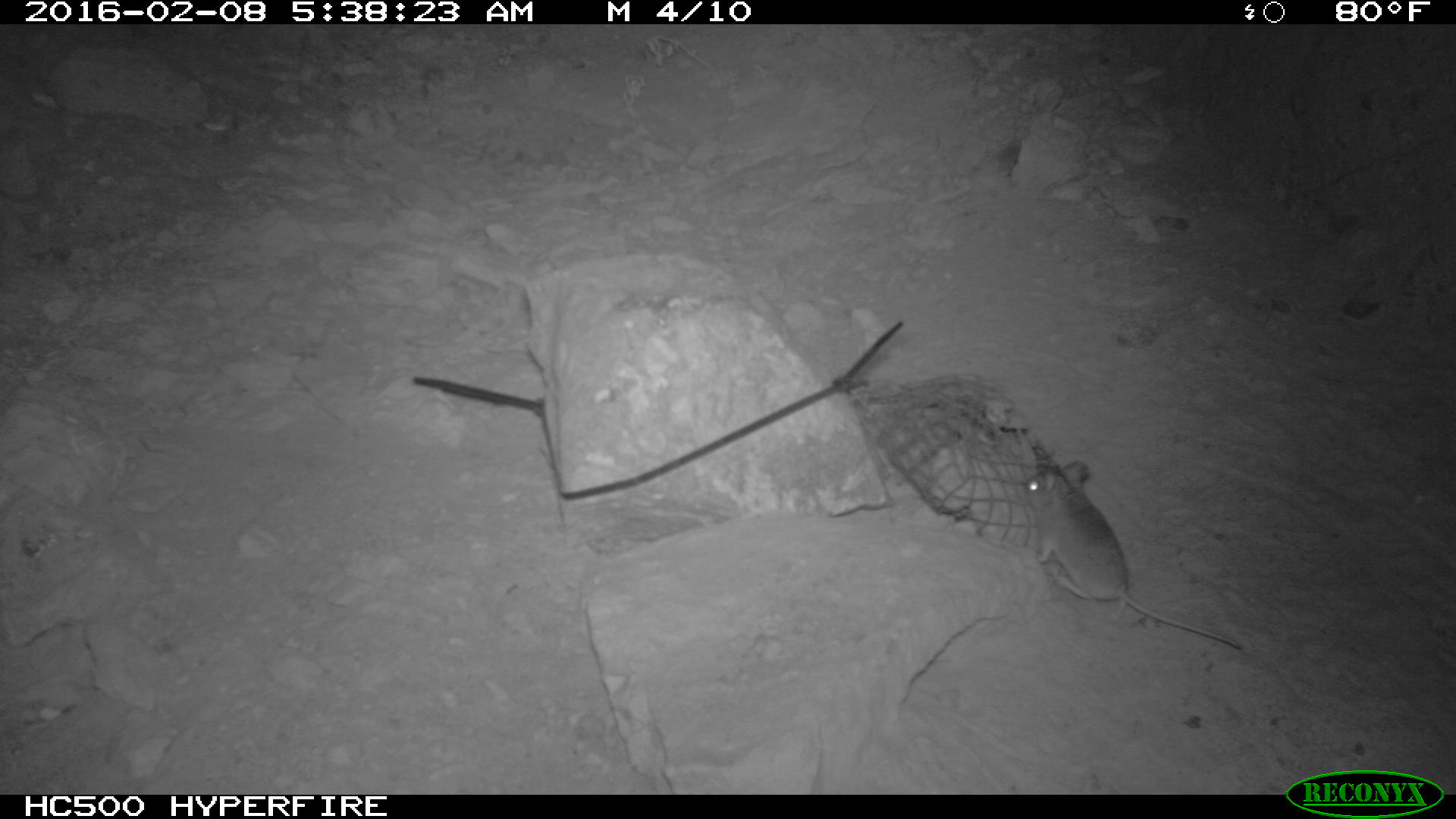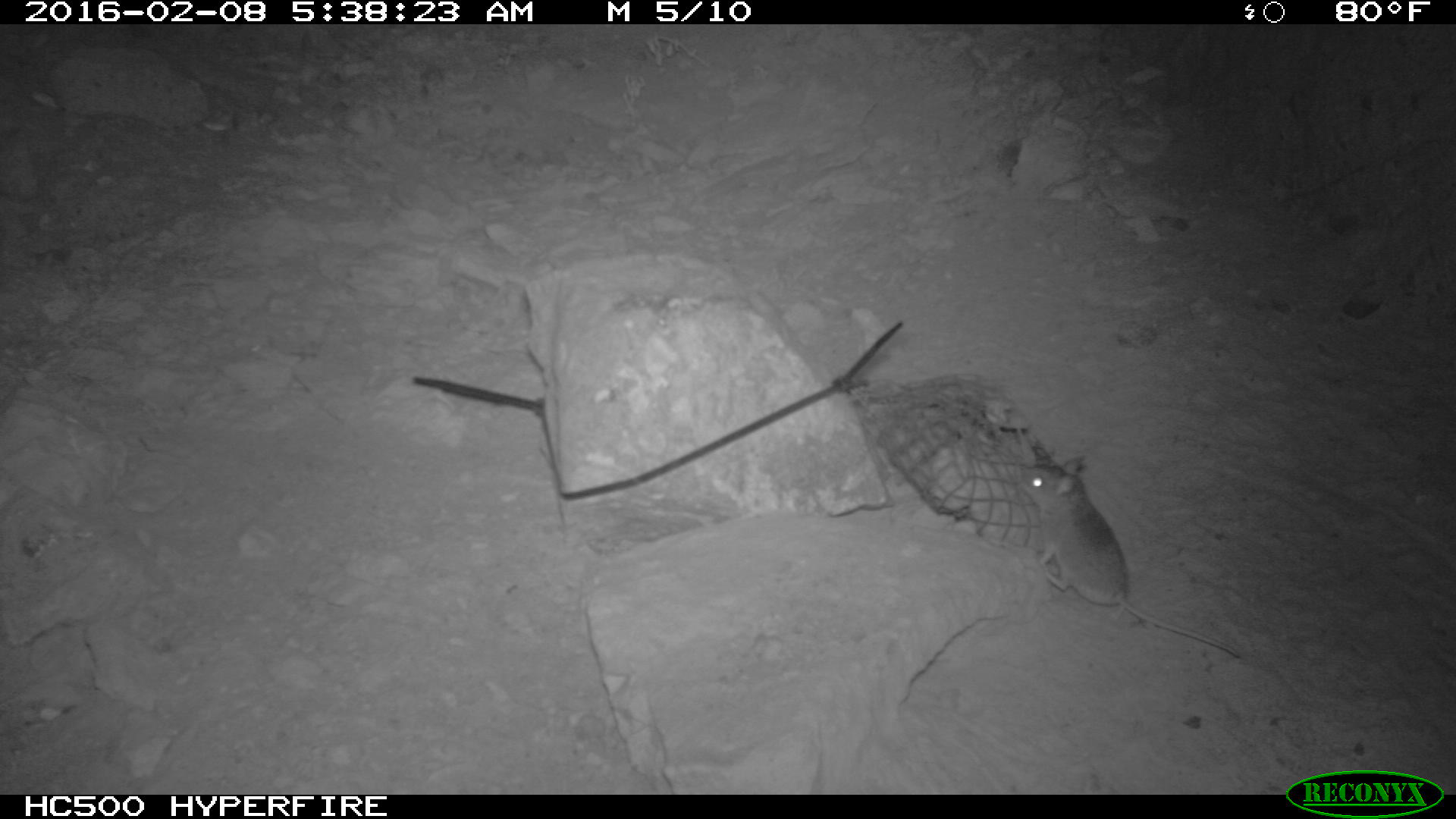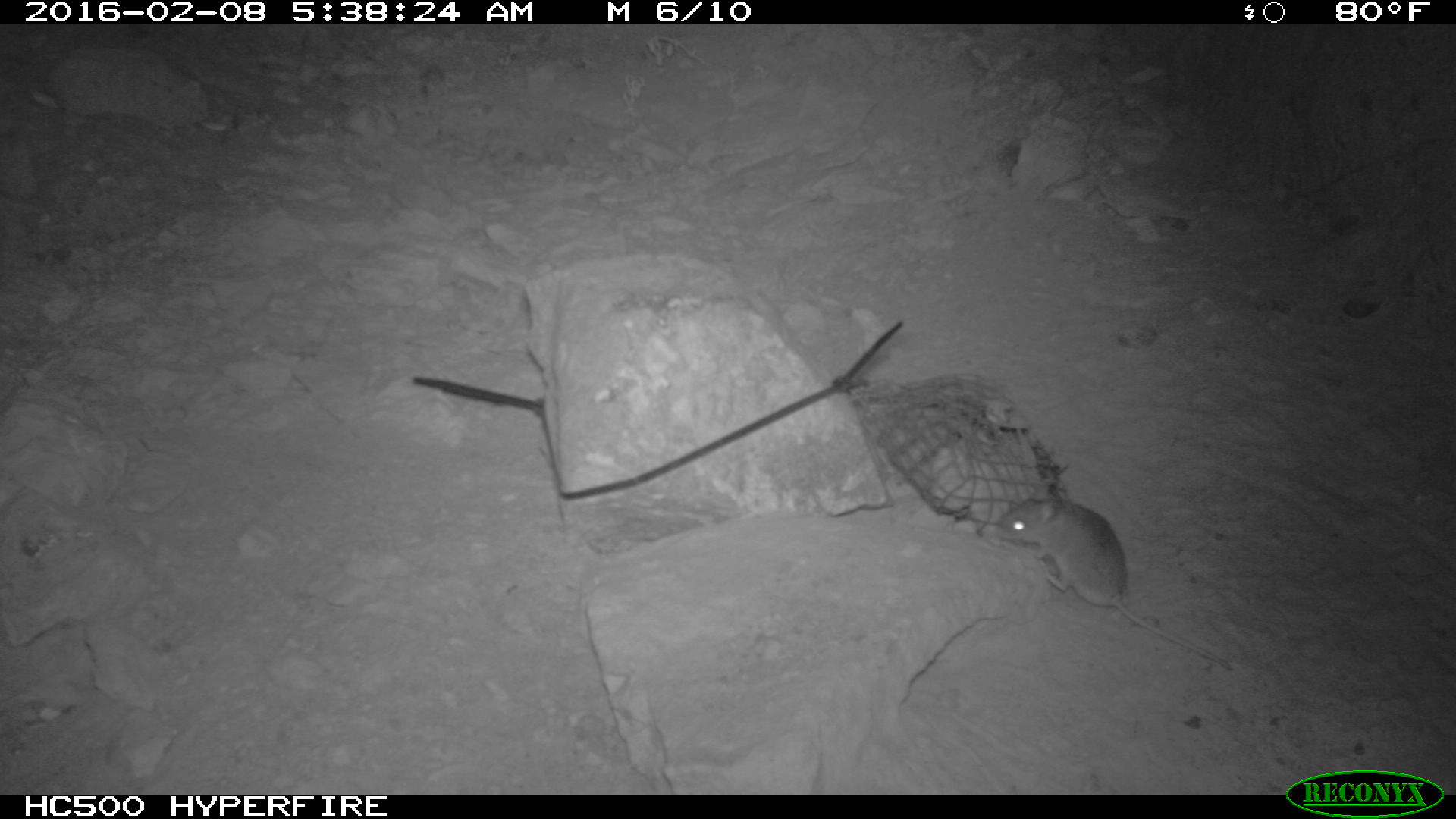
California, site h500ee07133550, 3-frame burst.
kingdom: Animalia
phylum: Chordata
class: Mammalia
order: Rodentia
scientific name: Rodentia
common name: rodent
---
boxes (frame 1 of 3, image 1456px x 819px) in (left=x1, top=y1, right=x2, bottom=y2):
rodent: (left=1018, top=460, right=1247, bottom=650)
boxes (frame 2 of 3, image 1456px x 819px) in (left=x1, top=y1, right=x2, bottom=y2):
rodent: (left=1018, top=458, right=1240, bottom=657)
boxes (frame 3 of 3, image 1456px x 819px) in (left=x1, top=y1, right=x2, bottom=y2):
rodent: (left=996, top=485, right=1231, bottom=669)